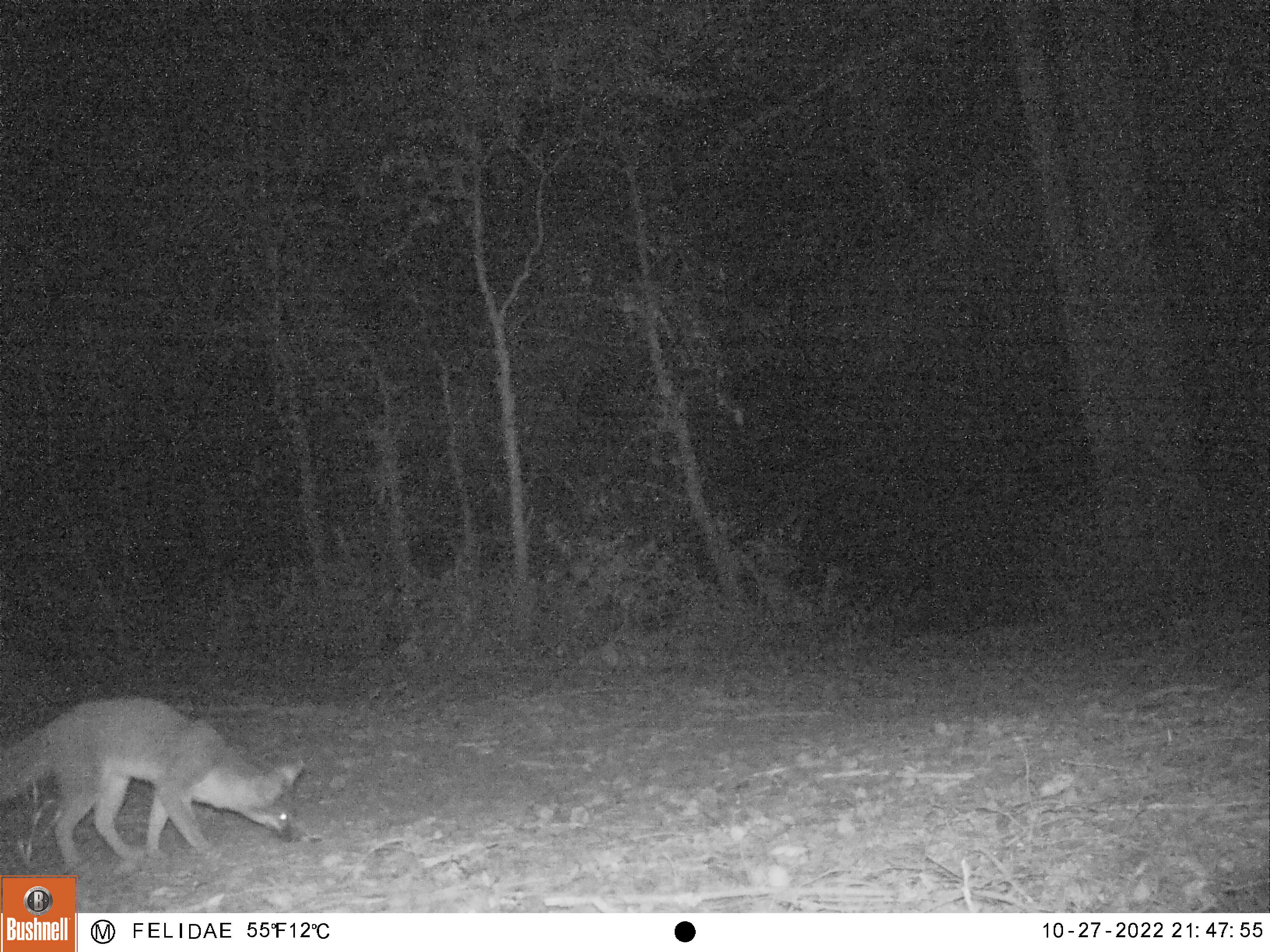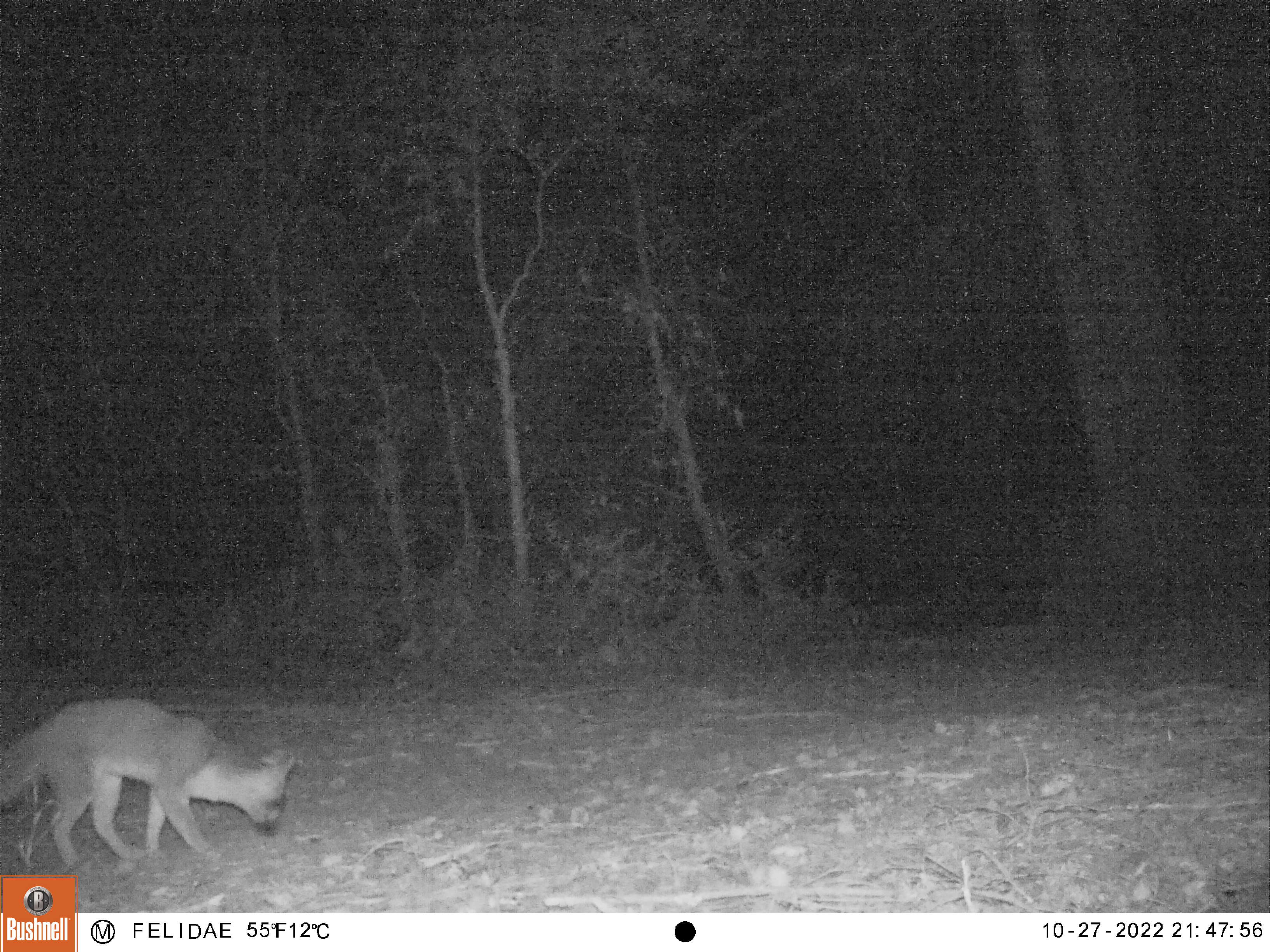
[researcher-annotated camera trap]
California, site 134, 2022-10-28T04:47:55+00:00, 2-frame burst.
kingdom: Animalia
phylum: Chordata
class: Mammalia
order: Carnivora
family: Canidae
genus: Urocyon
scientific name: Urocyon cinereoargenteus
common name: gray fox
Gray fox (Urocyon cinereoargenteus).